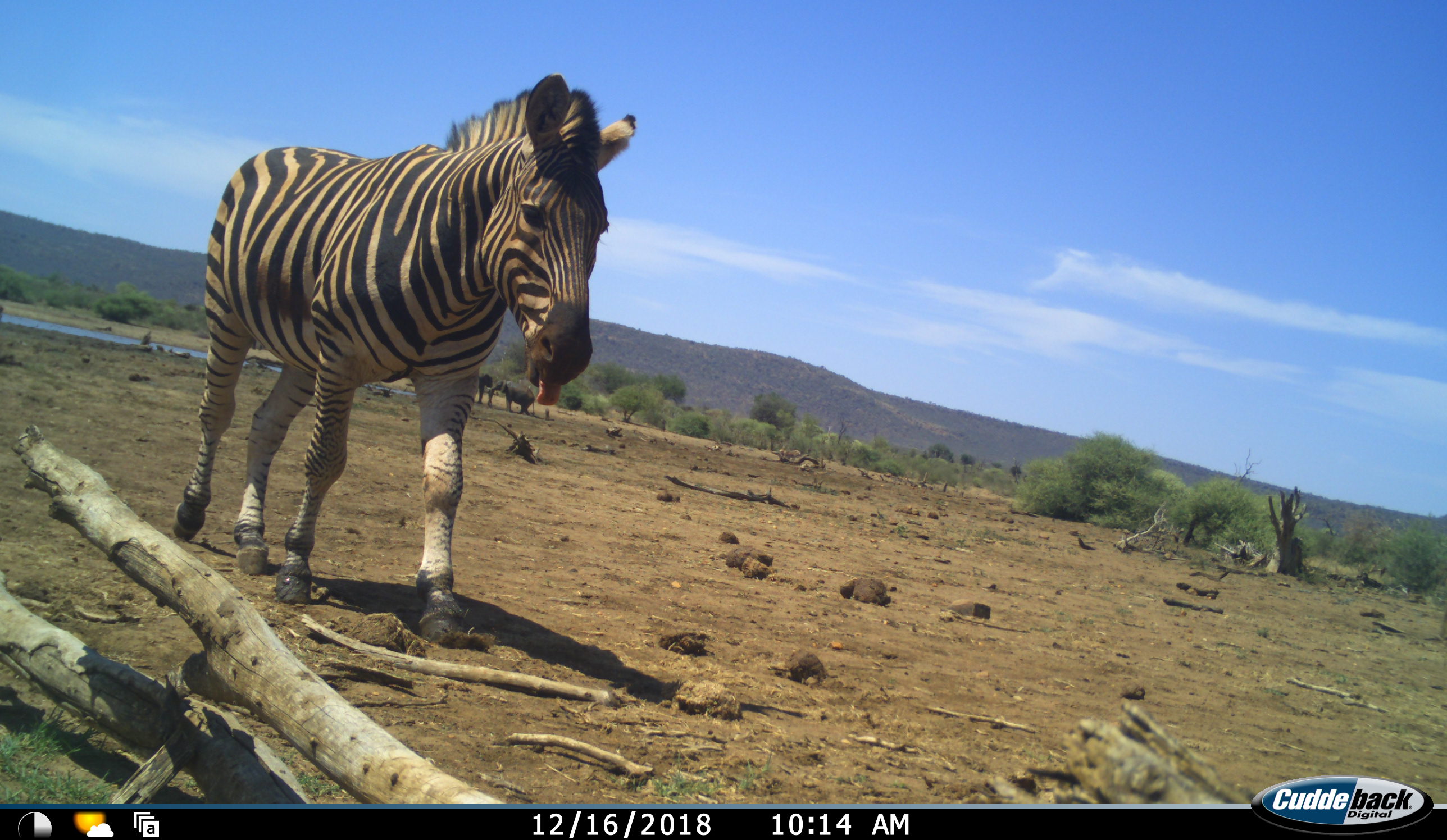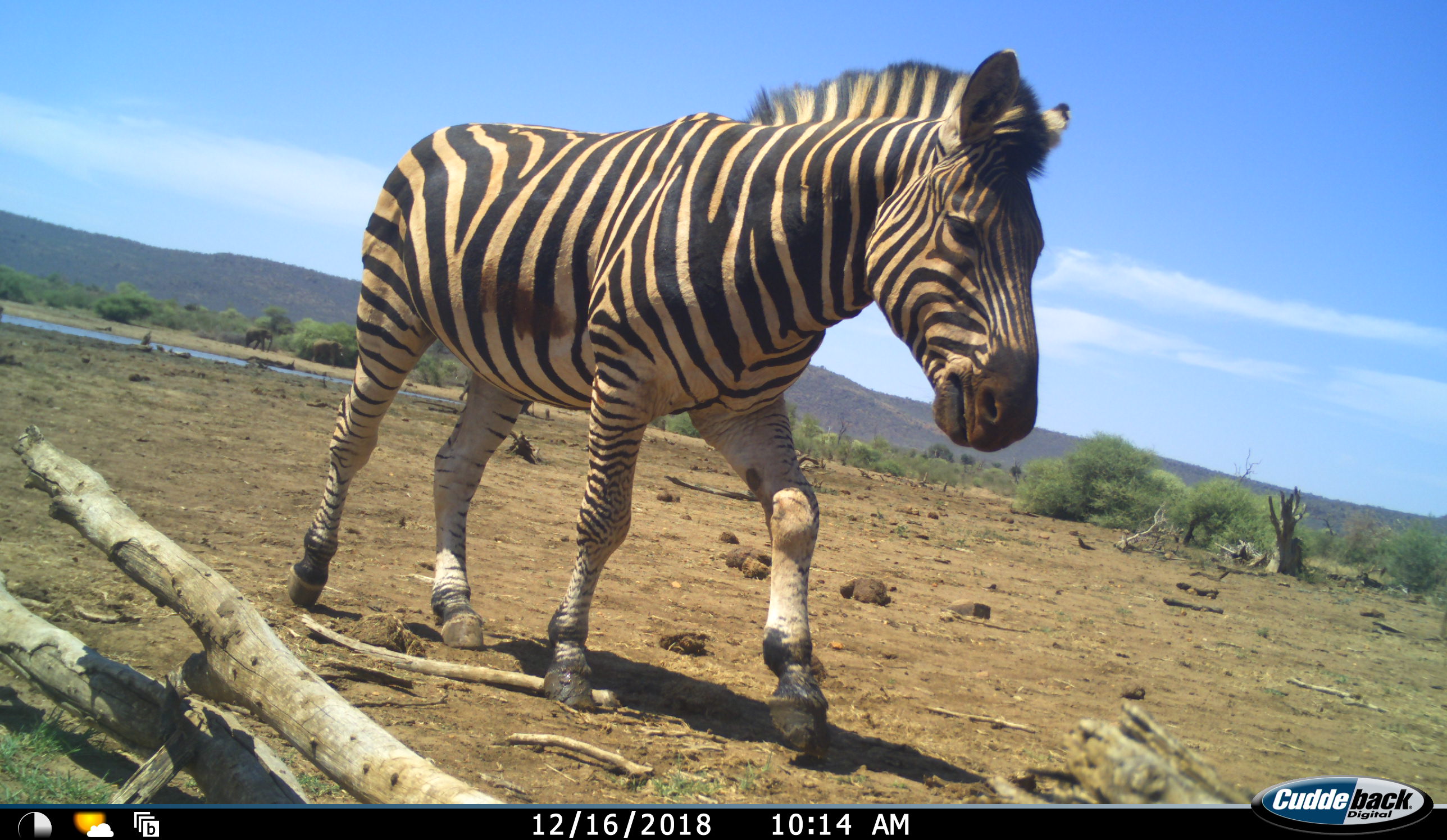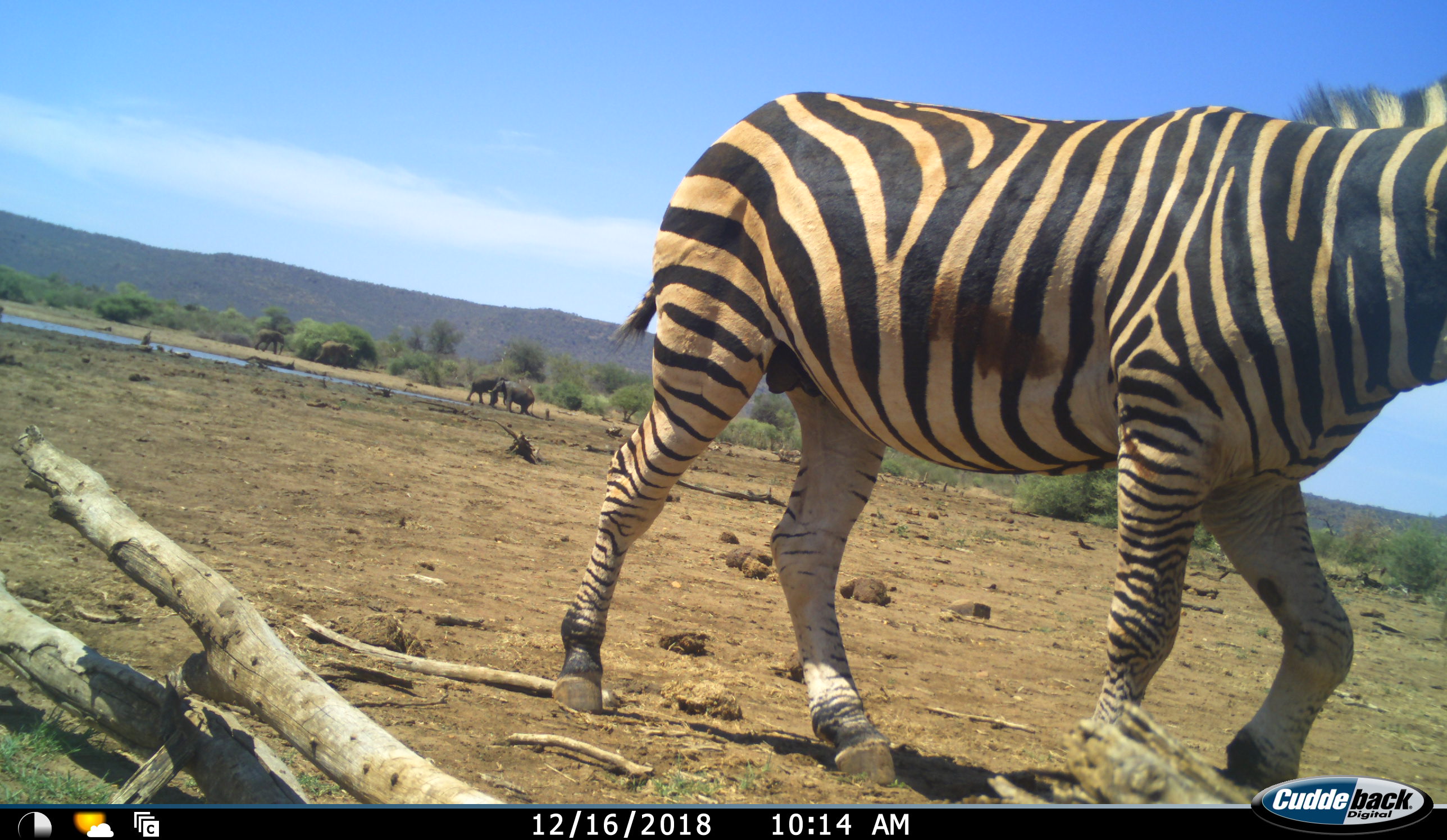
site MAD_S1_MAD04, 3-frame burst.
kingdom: Animalia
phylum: Chordata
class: Mammalia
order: Proboscidea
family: Elephantidae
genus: Loxodonta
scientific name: Loxodonta africana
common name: african bush elephant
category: elephant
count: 4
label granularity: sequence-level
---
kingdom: Animalia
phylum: Chordata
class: Mammalia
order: Perissodactyla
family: Equidae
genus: Equus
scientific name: Equus quagga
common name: plains zebra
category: zebraplains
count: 1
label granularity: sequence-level